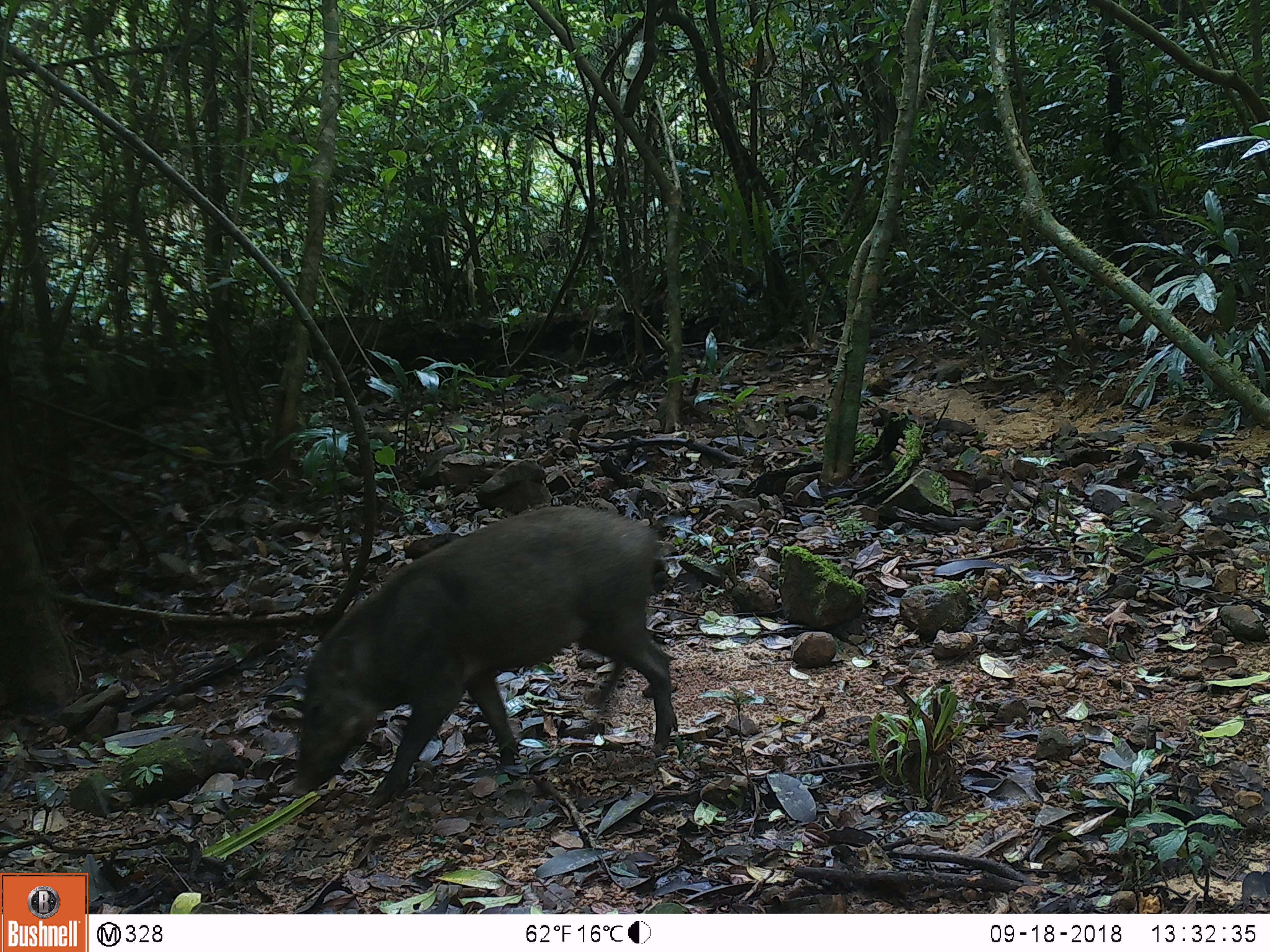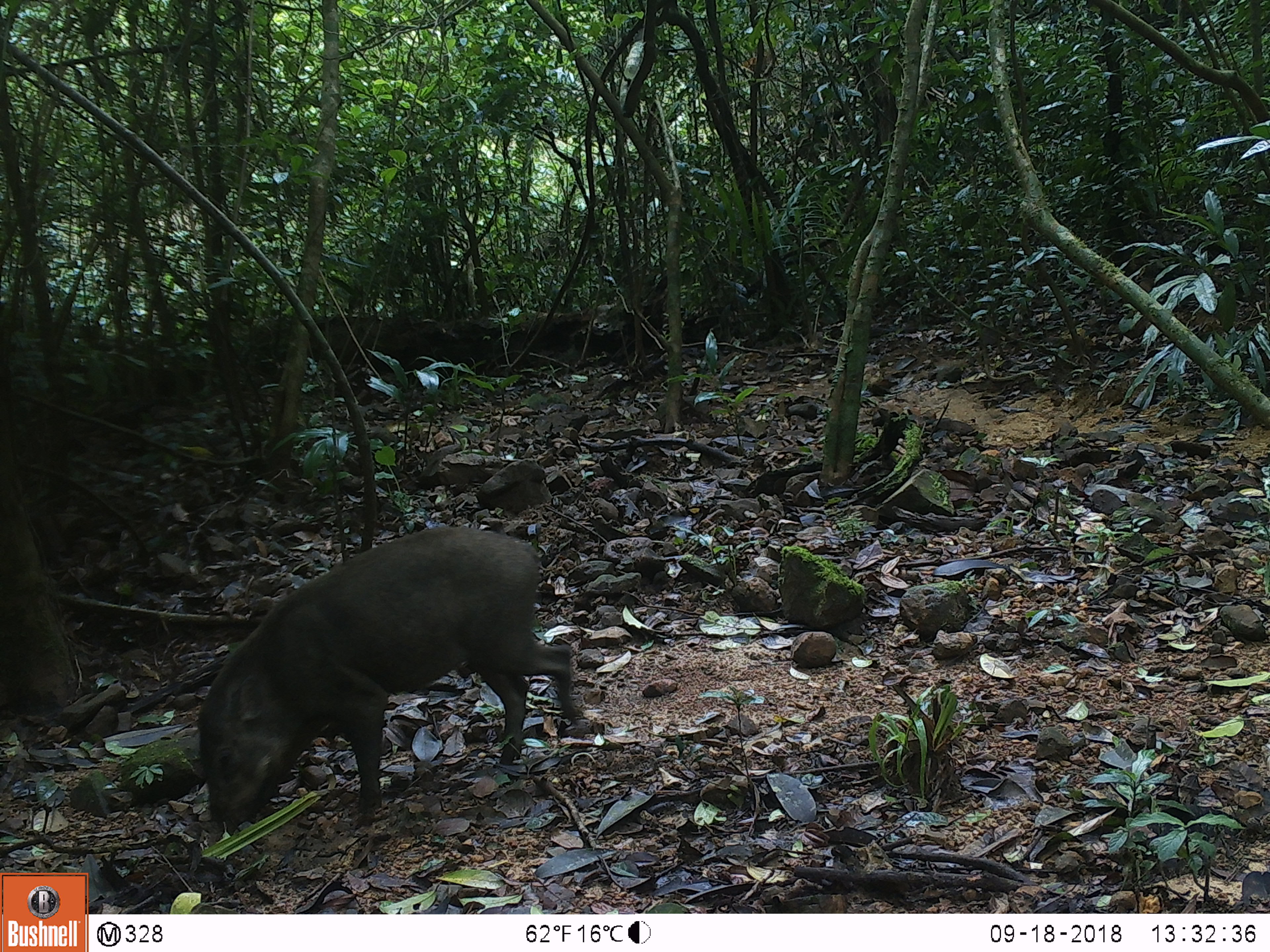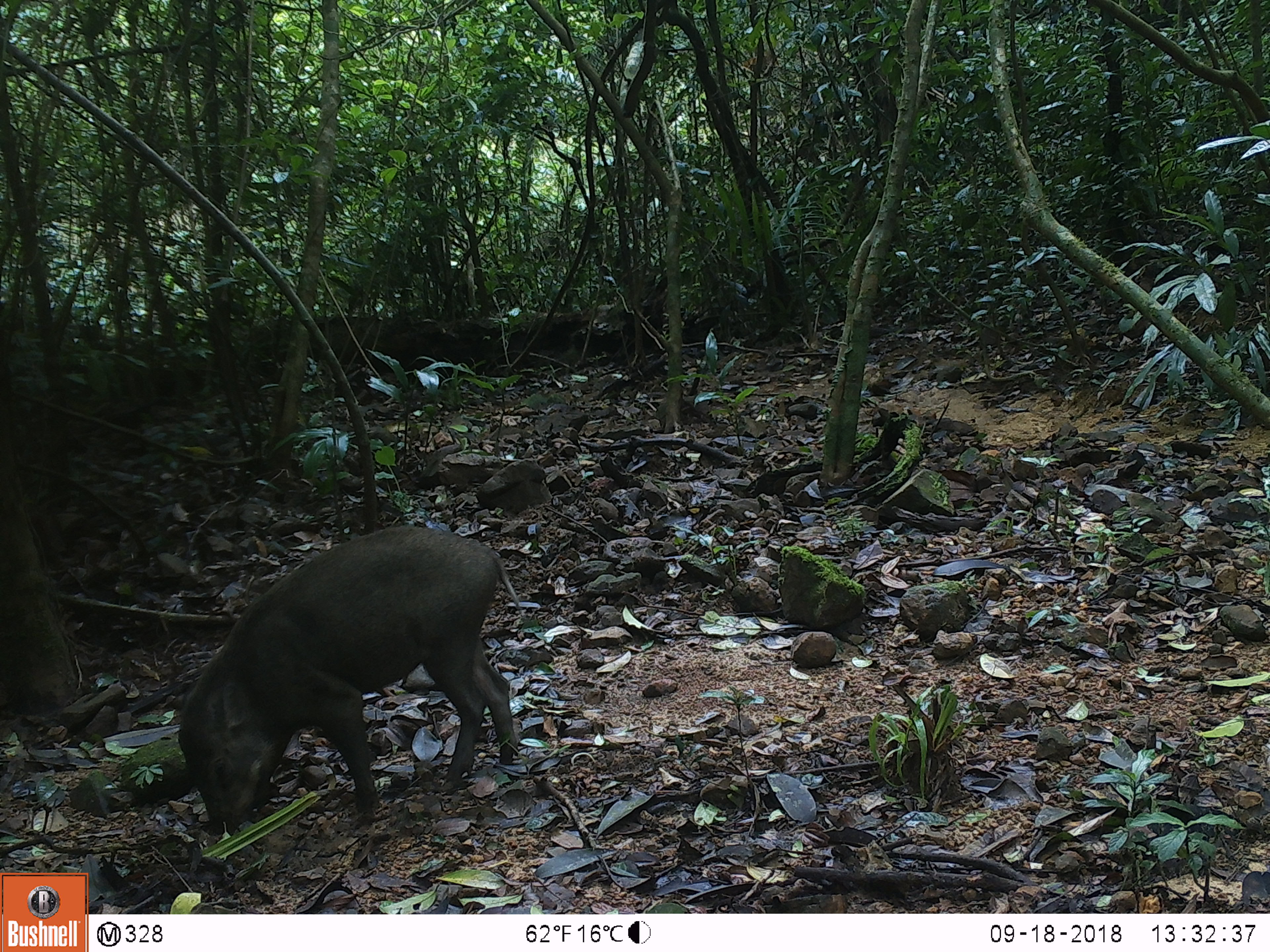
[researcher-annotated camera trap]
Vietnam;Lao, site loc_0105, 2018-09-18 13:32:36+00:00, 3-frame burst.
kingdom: Animalia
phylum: Chordata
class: Mammalia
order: Artiodactyla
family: Suidae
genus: Sus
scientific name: Sus scrofa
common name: eurasian wild pig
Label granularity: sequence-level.